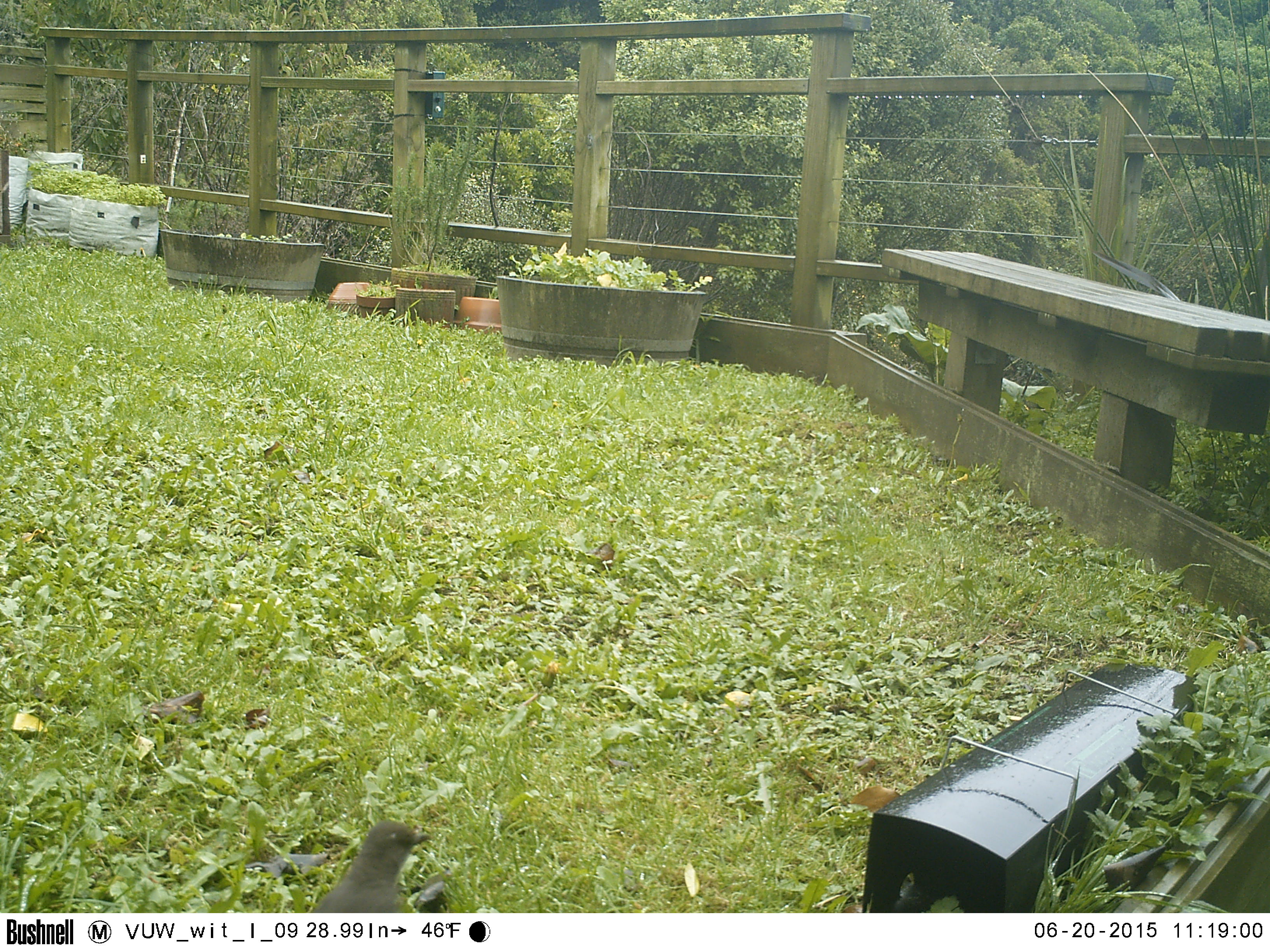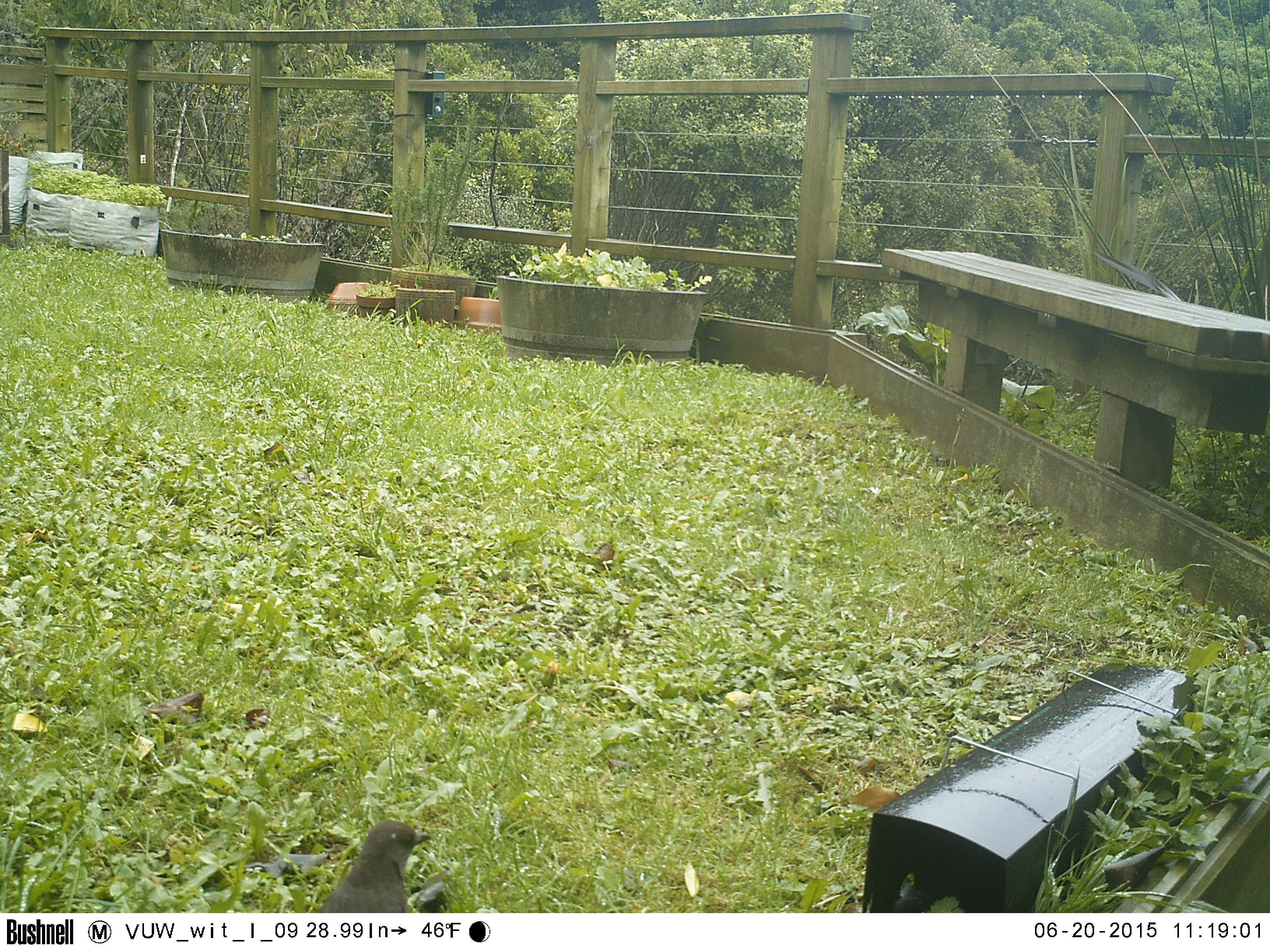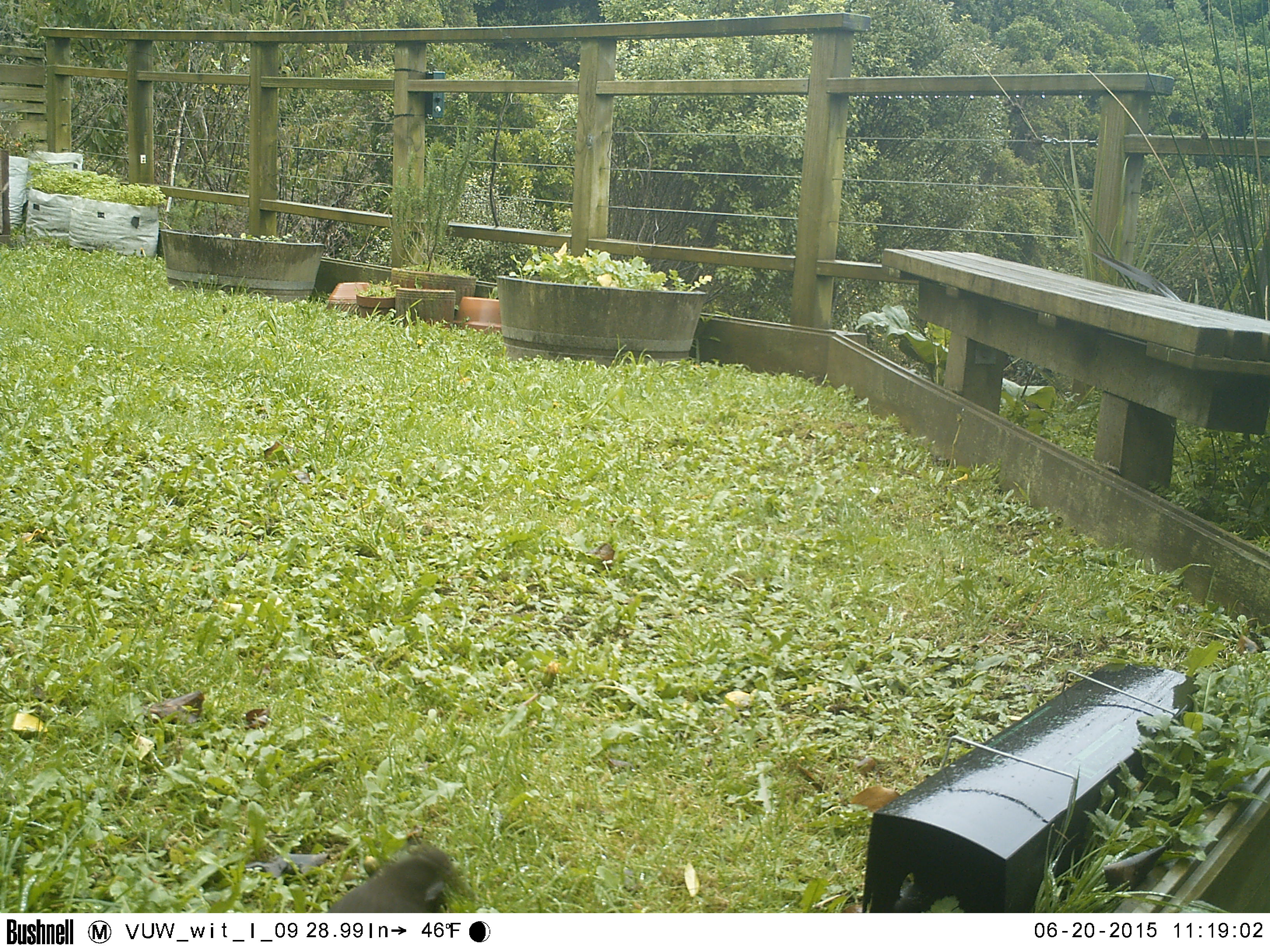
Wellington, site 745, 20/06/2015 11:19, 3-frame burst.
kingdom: Animalia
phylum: Chordata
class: Aves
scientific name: Aves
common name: bird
Bird (Aves).